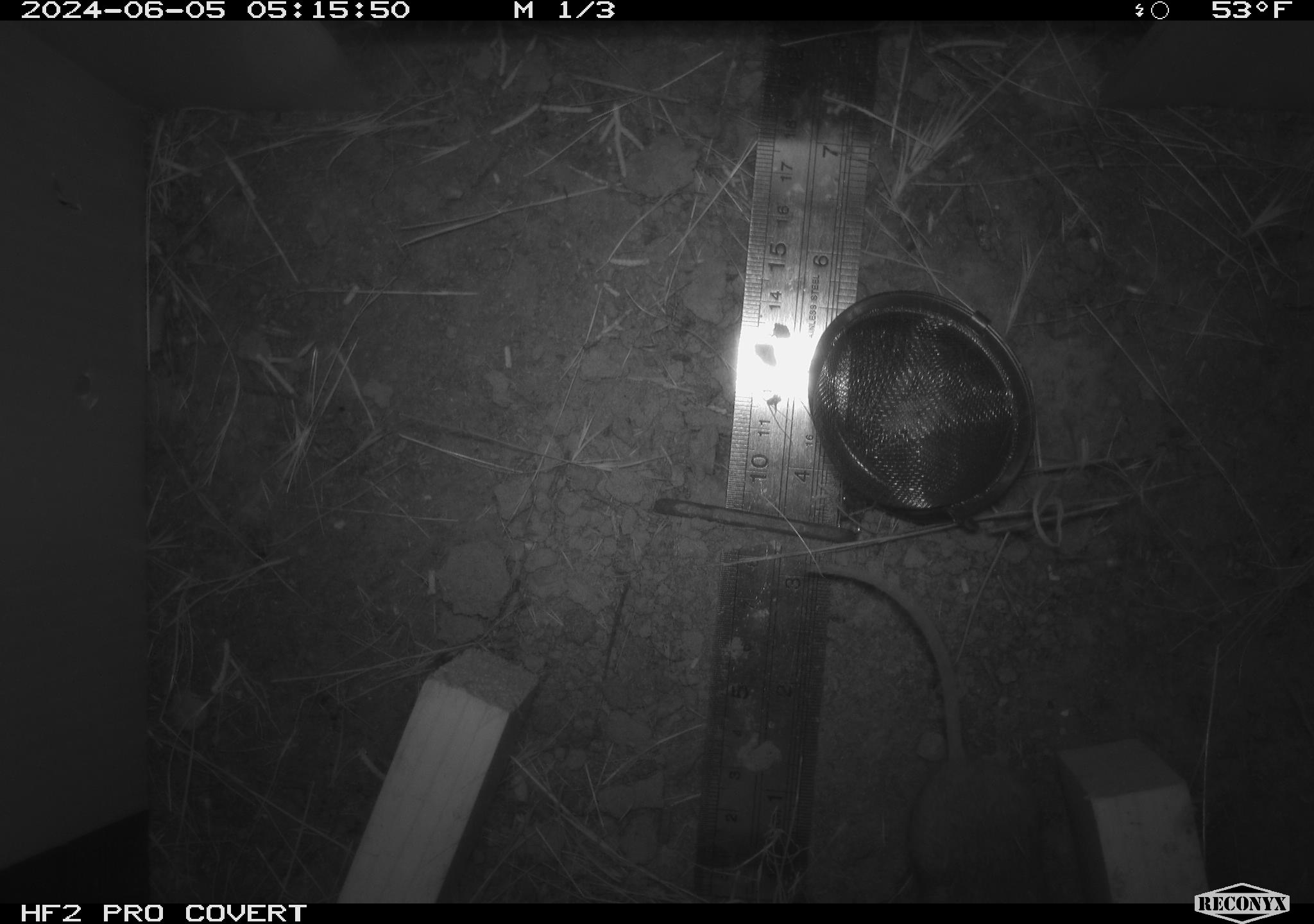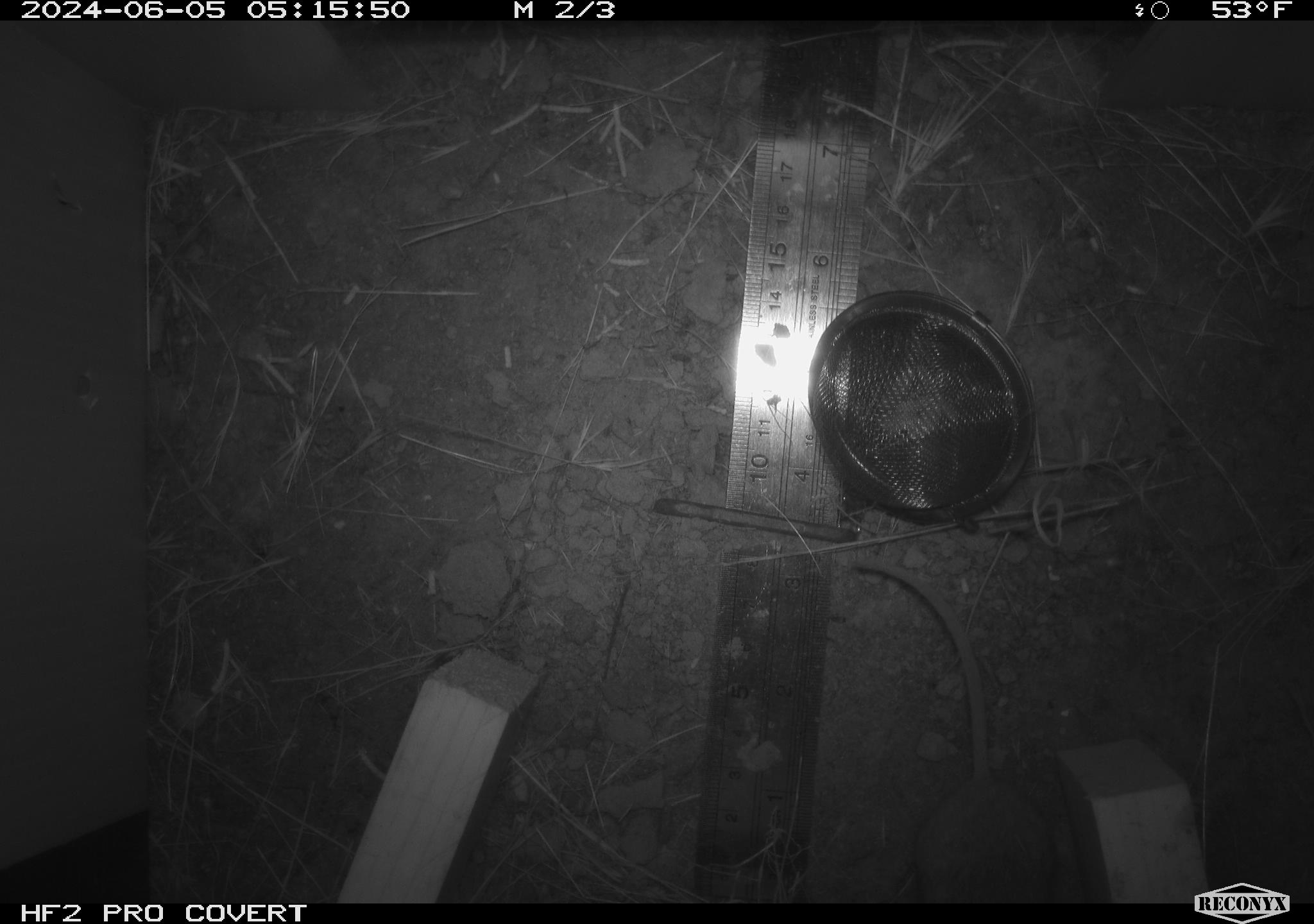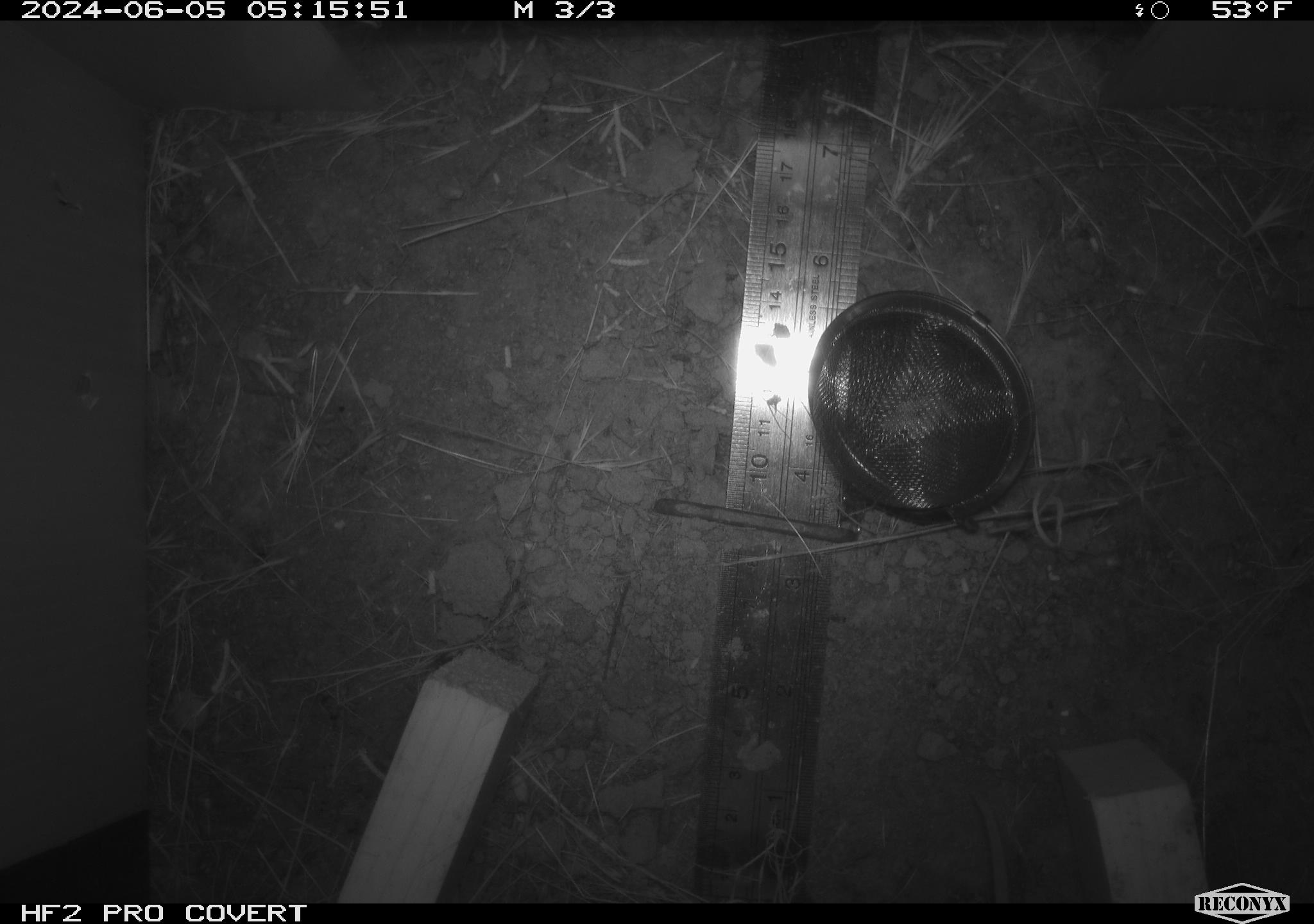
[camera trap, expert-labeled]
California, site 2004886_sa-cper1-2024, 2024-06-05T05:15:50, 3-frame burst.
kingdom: Animalia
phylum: Chordata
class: Mammalia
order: Rodentia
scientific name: Rodentia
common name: rodent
Rodent (Rodentia).